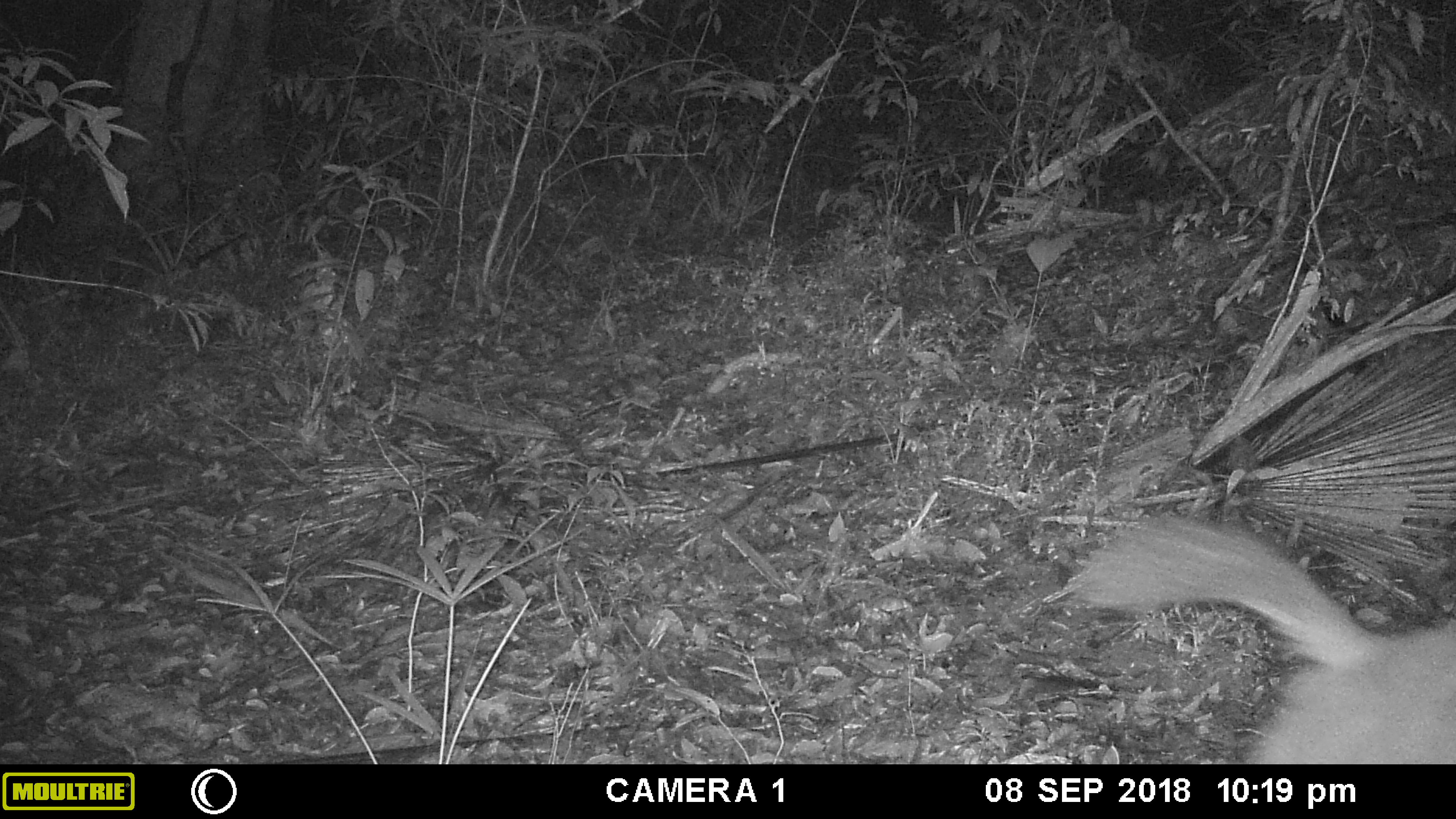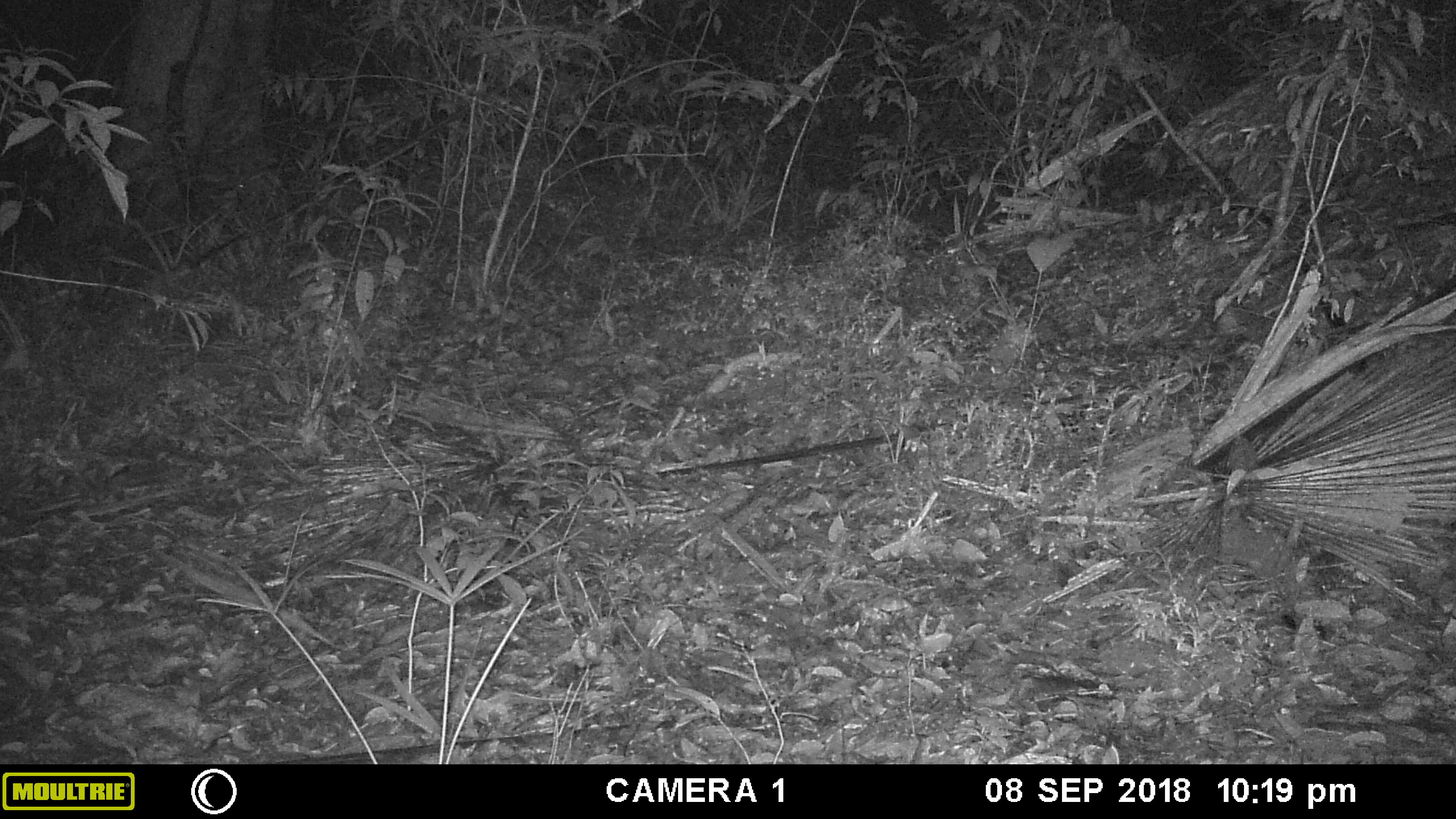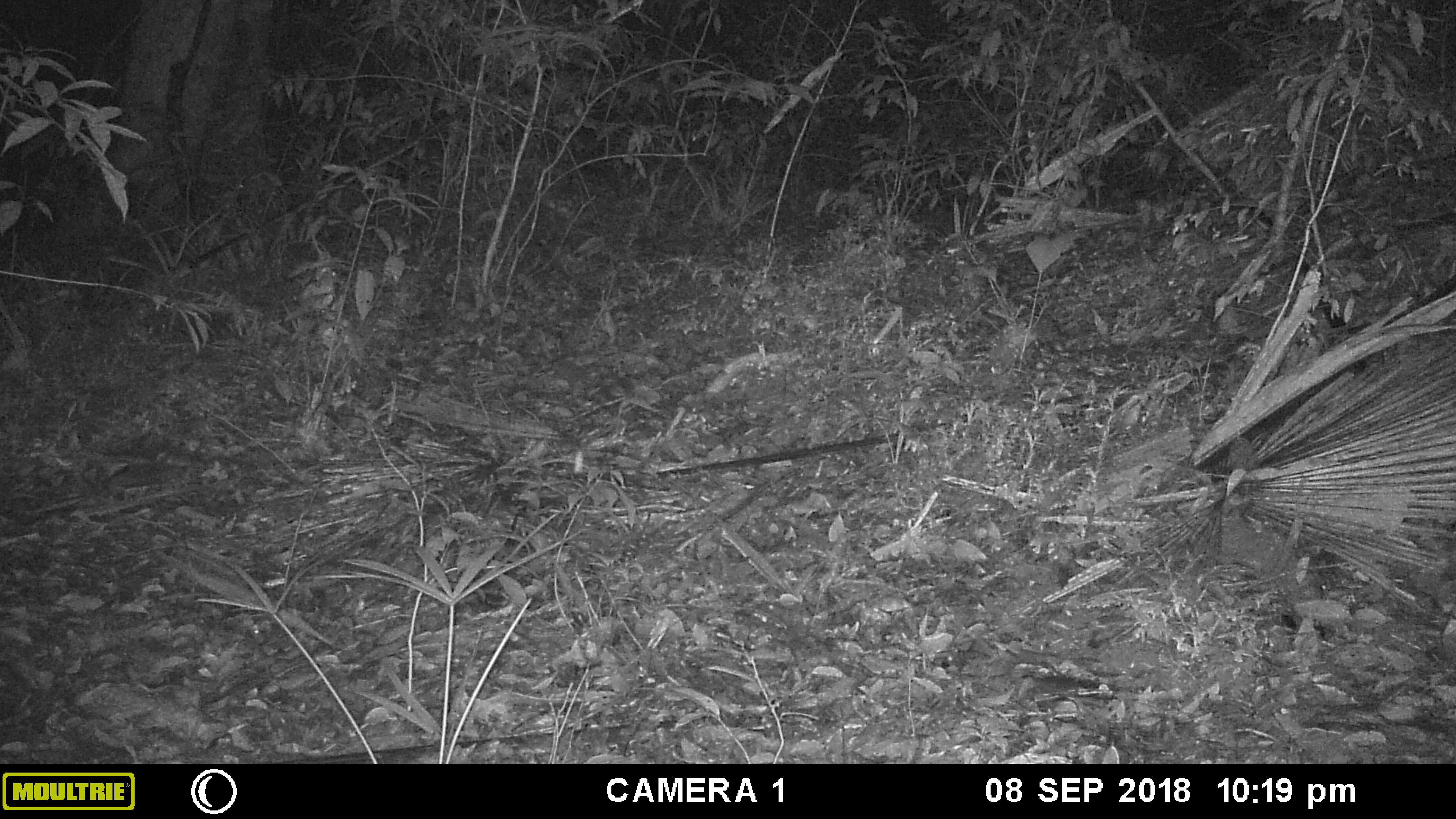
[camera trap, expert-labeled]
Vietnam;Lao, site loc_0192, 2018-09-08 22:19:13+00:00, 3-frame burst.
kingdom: Animalia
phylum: Chordata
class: Mammalia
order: Artiodactyla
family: Cervidae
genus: Rusa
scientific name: Rusa unicolor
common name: sambar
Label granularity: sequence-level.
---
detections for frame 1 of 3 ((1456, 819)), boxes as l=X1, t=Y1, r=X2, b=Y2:
sambar: l=1066, t=514, r=1456, b=764